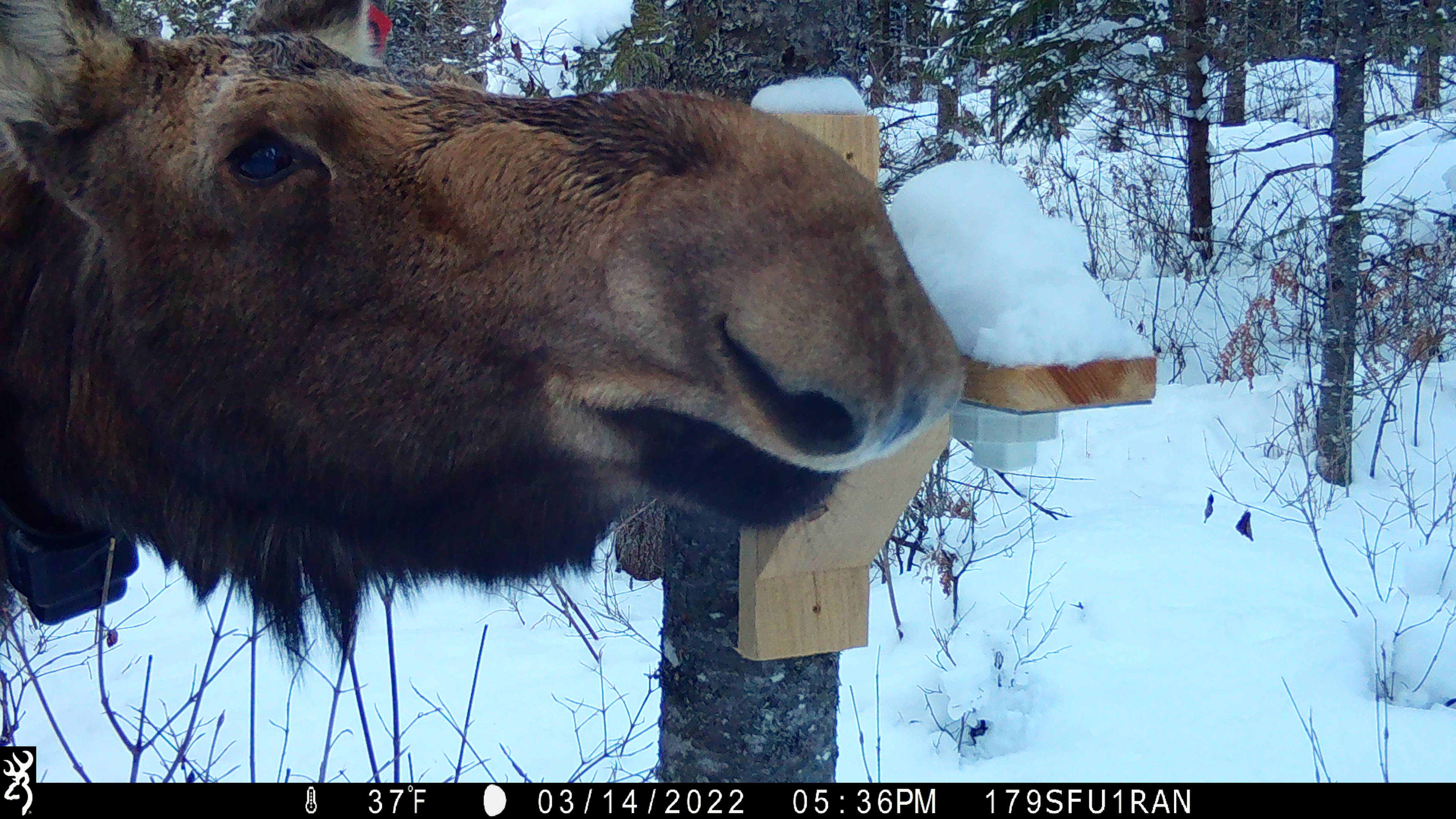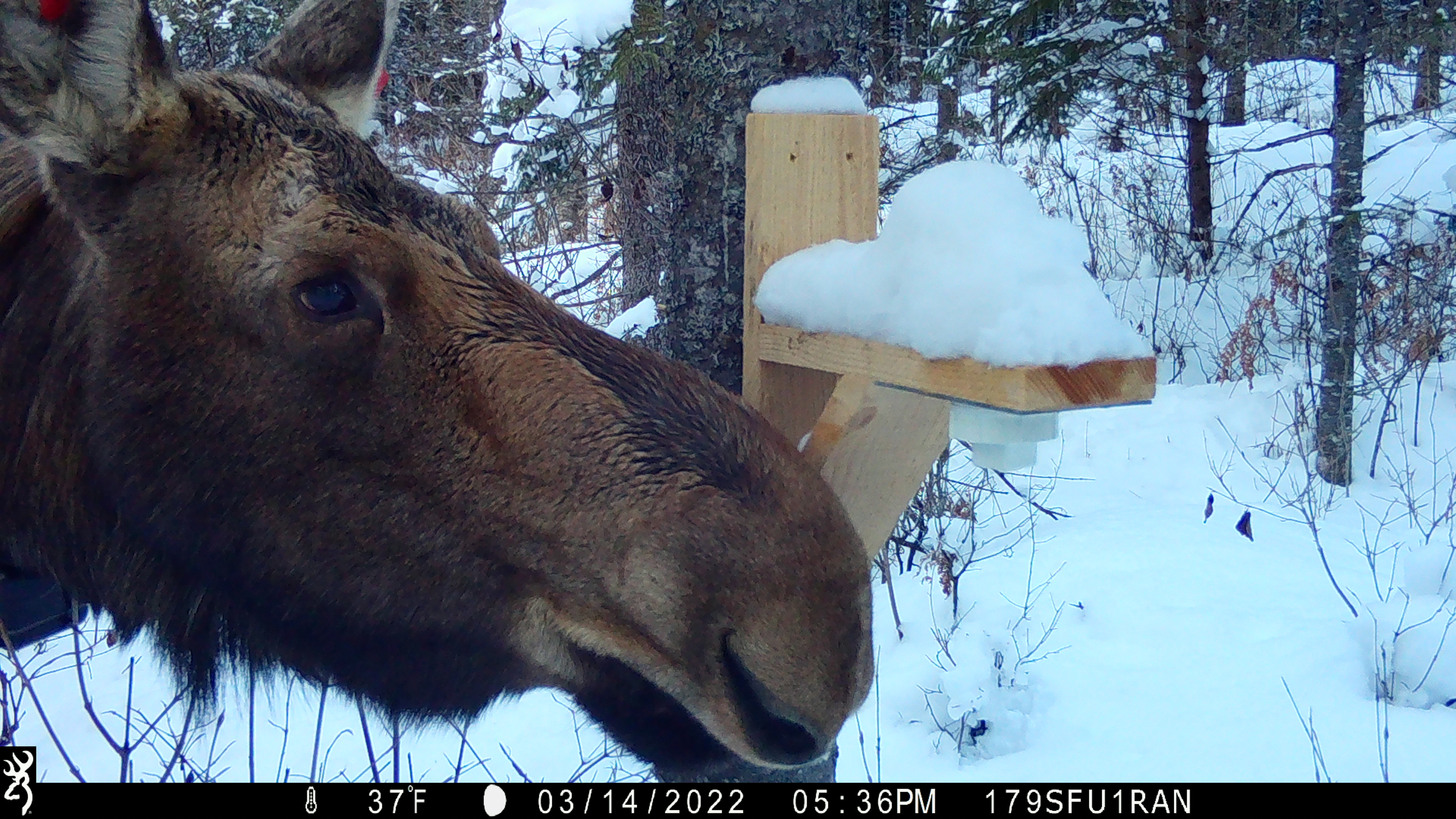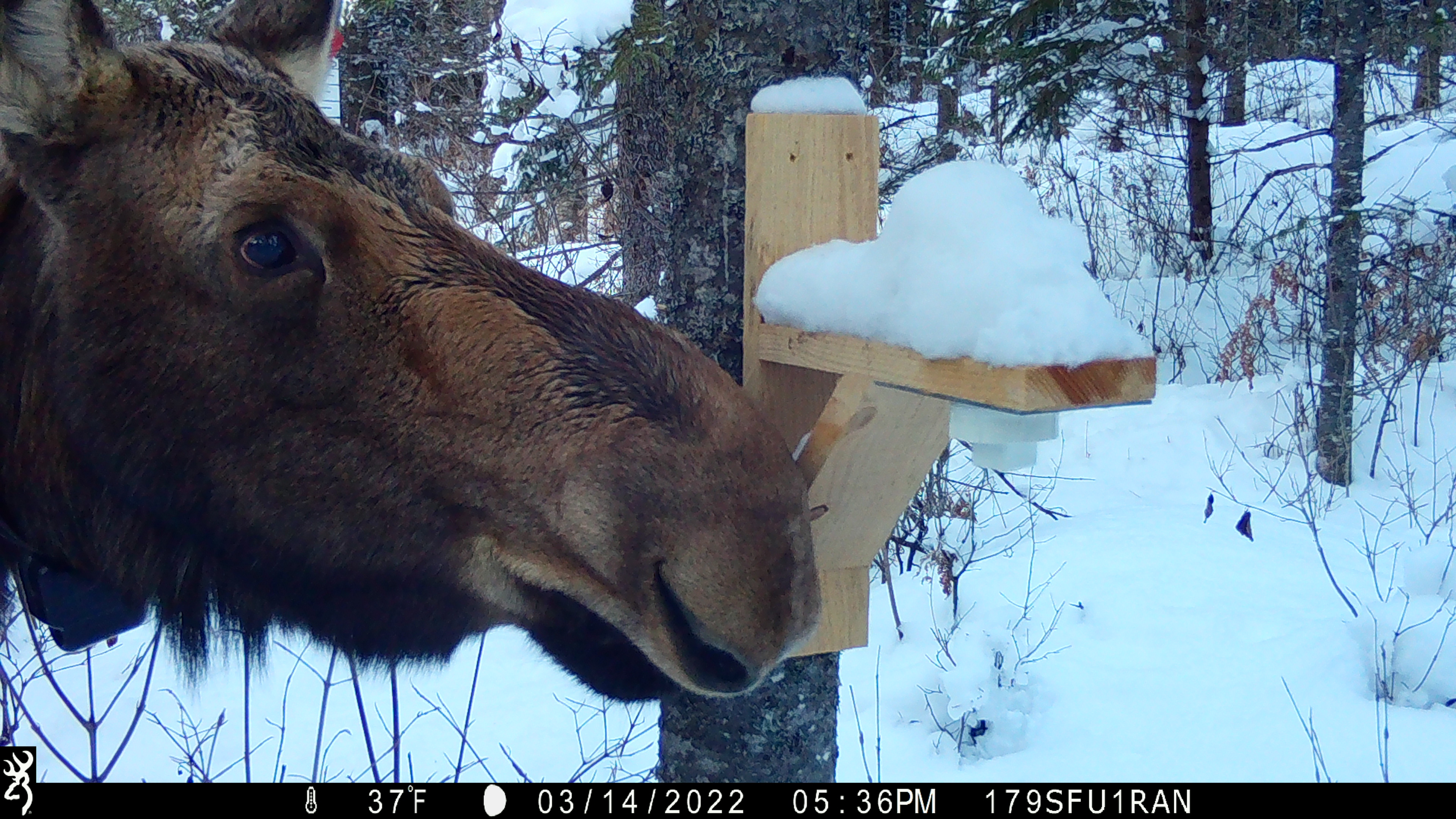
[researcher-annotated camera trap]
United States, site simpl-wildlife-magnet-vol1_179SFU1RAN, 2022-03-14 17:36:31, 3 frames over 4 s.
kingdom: Animalia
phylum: Chordata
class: Mammalia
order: Artiodactyla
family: Cervidae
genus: Alces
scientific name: Alces alces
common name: moose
Moose (Alces alces).